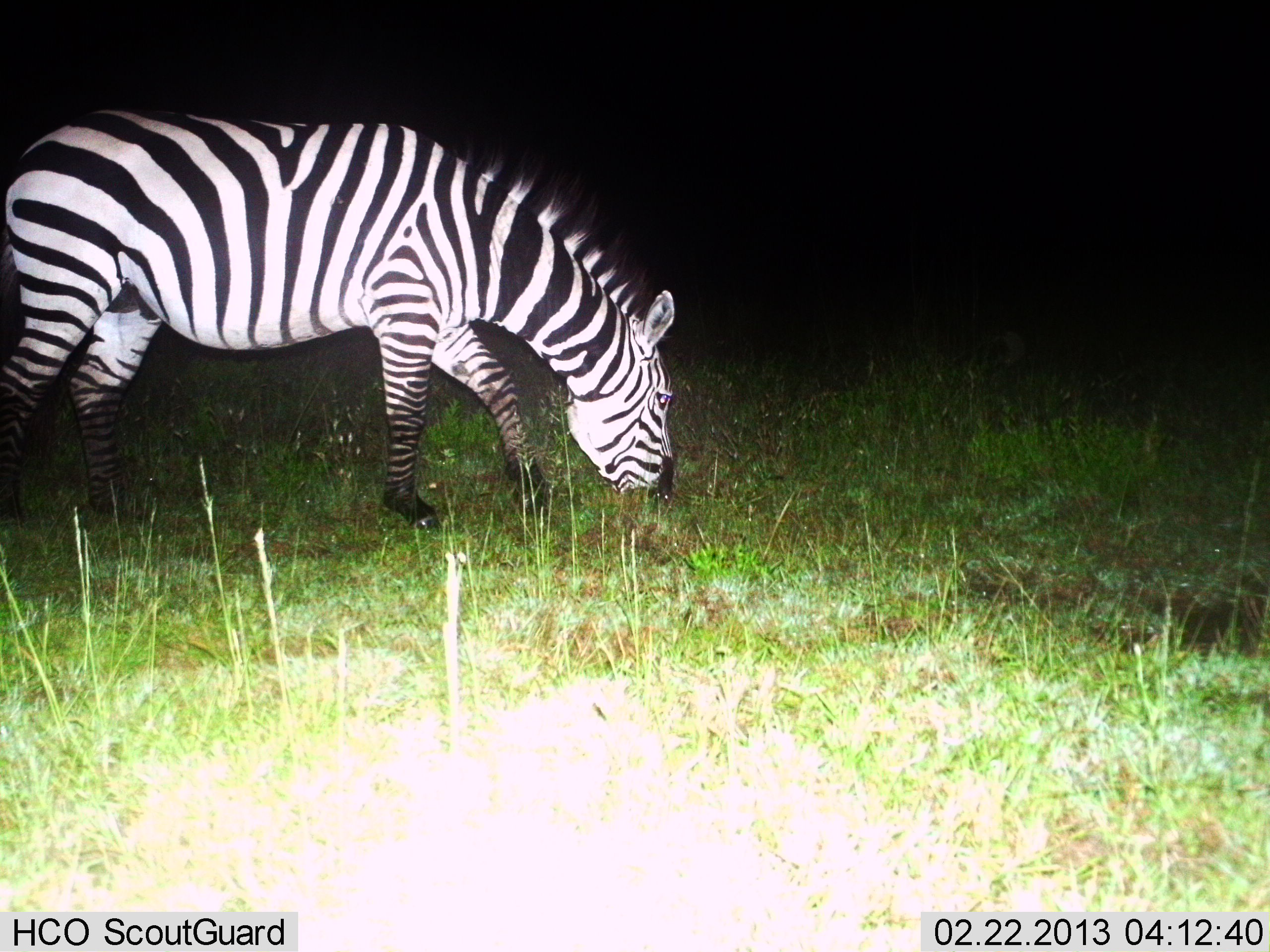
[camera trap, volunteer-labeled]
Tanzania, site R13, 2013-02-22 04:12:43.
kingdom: Animalia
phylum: Chordata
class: Mammalia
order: Perissodactyla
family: Equidae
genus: Equus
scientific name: Equus quagga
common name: plains zebra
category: zebra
Zebra (plains zebra) (Equus quagga), count 1. Behavior (volunteer vote fractions): standing 11%, resting 0%, moving 4%, interacting 0%. Young present (vote fraction): 0%. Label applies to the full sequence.